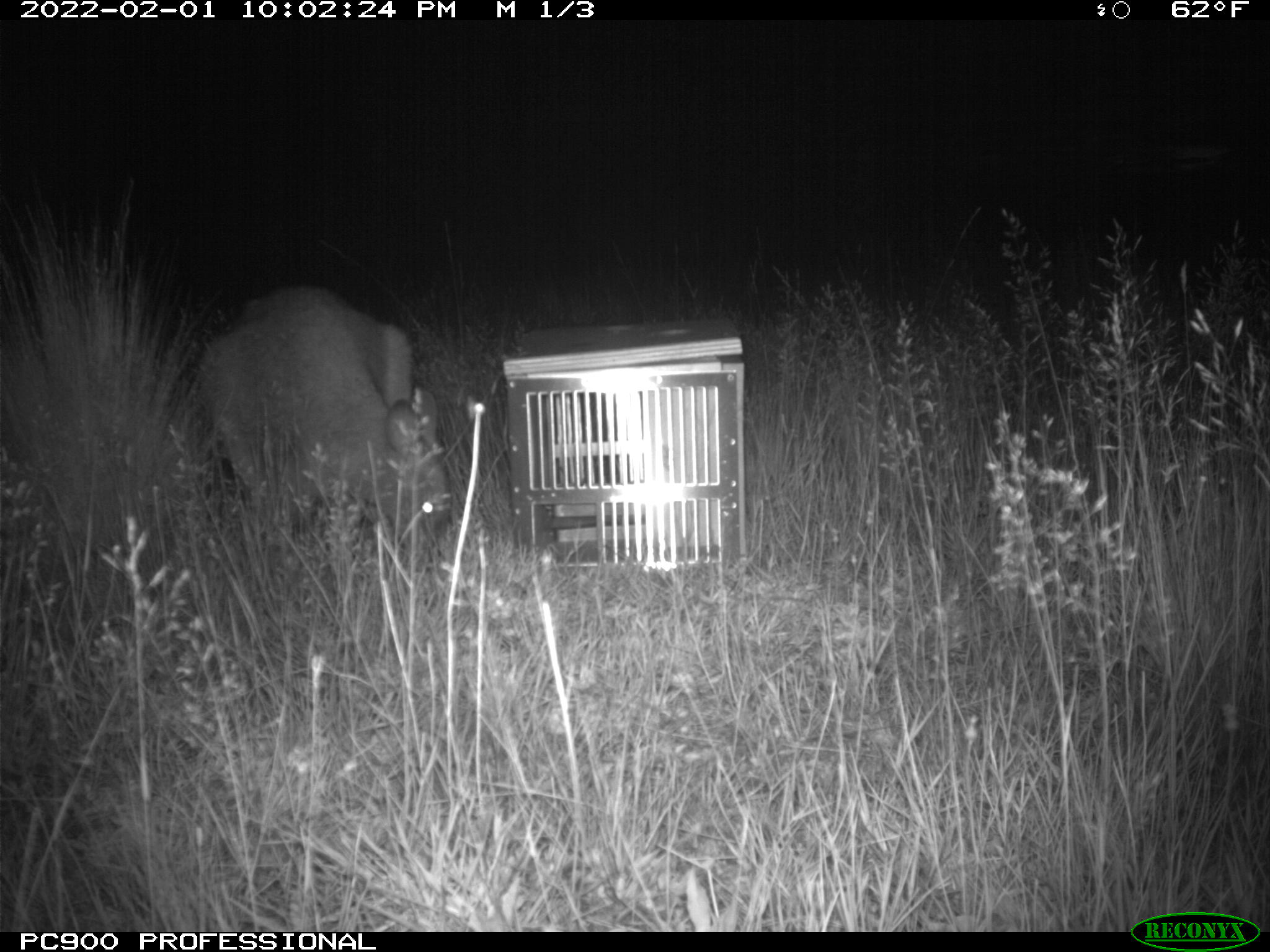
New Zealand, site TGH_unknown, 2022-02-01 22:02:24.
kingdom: Animalia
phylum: Chordata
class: Mammalia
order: Diprotodontia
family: Macropodidae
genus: Notamacropus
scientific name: Notamacropus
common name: wallaby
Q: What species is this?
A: Wallaby (Notamacropus).